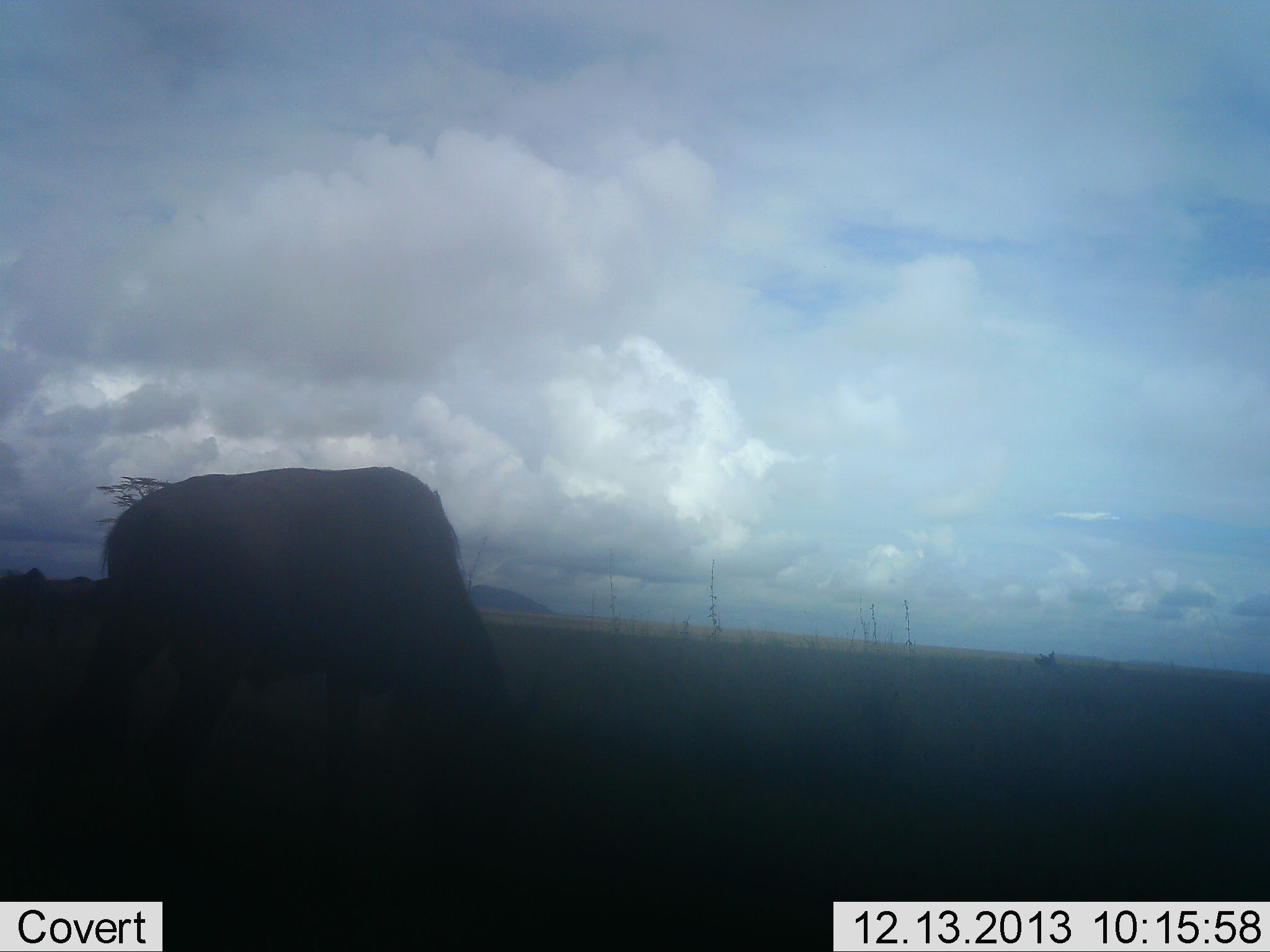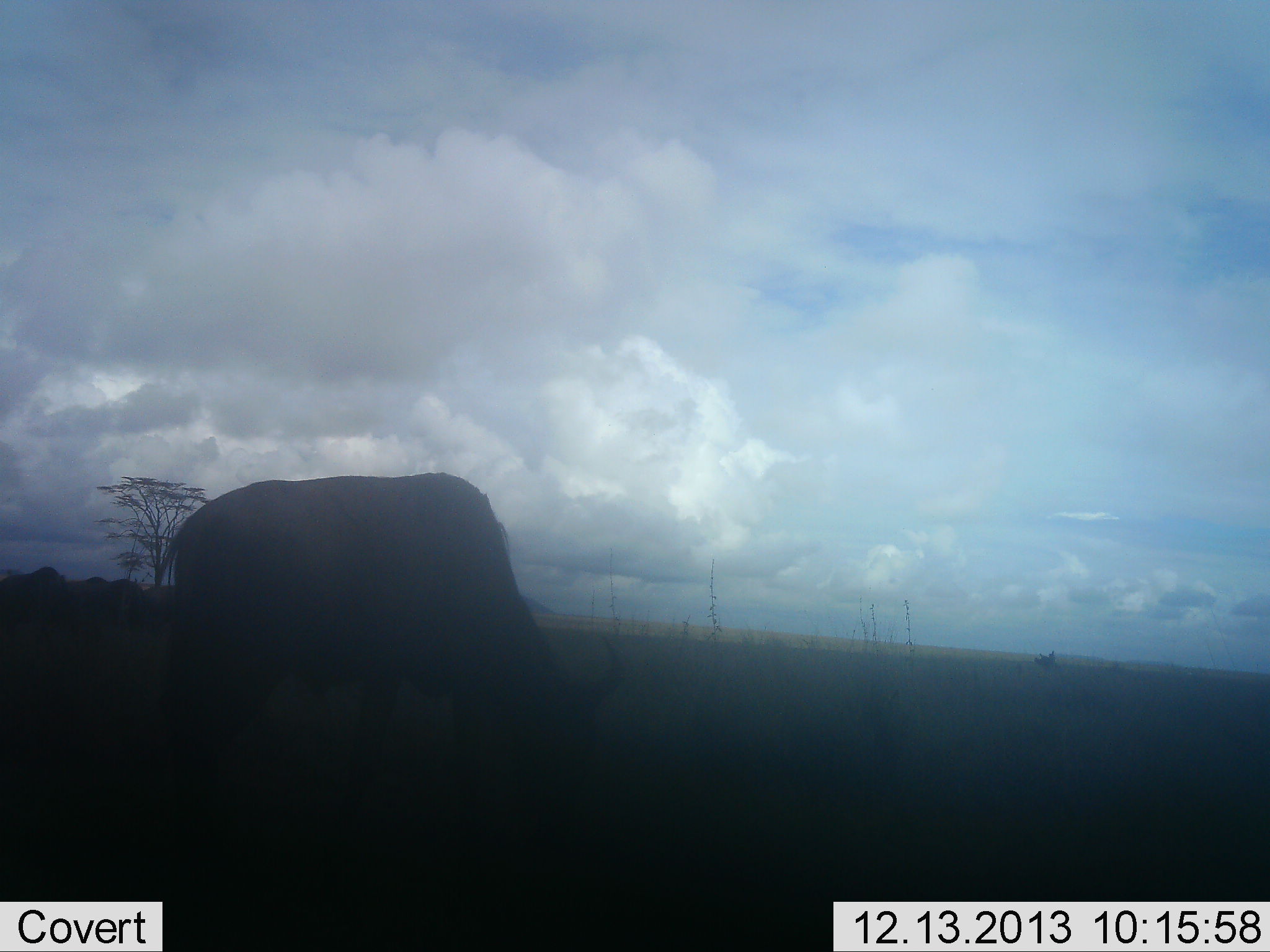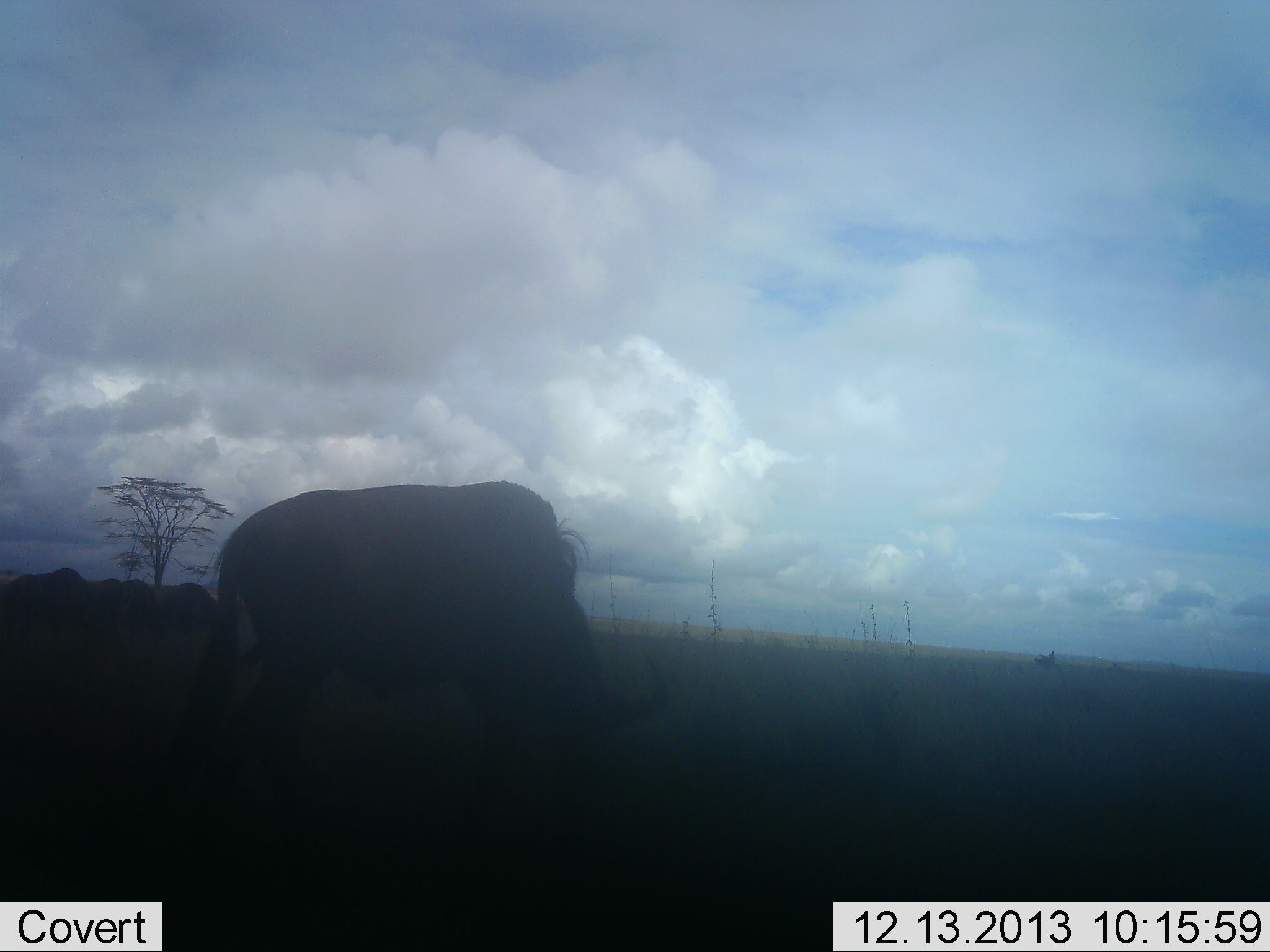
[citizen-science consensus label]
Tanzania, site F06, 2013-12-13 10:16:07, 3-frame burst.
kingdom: Animalia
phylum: Chordata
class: Mammalia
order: Artiodactyla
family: Bovidae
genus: Connochaetes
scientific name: Connochaetes taurinus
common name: blue wildebeest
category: wildebeest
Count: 5.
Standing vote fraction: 10%.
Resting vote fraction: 0%.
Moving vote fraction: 60%.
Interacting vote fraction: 0%.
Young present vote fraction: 0%.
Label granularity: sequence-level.